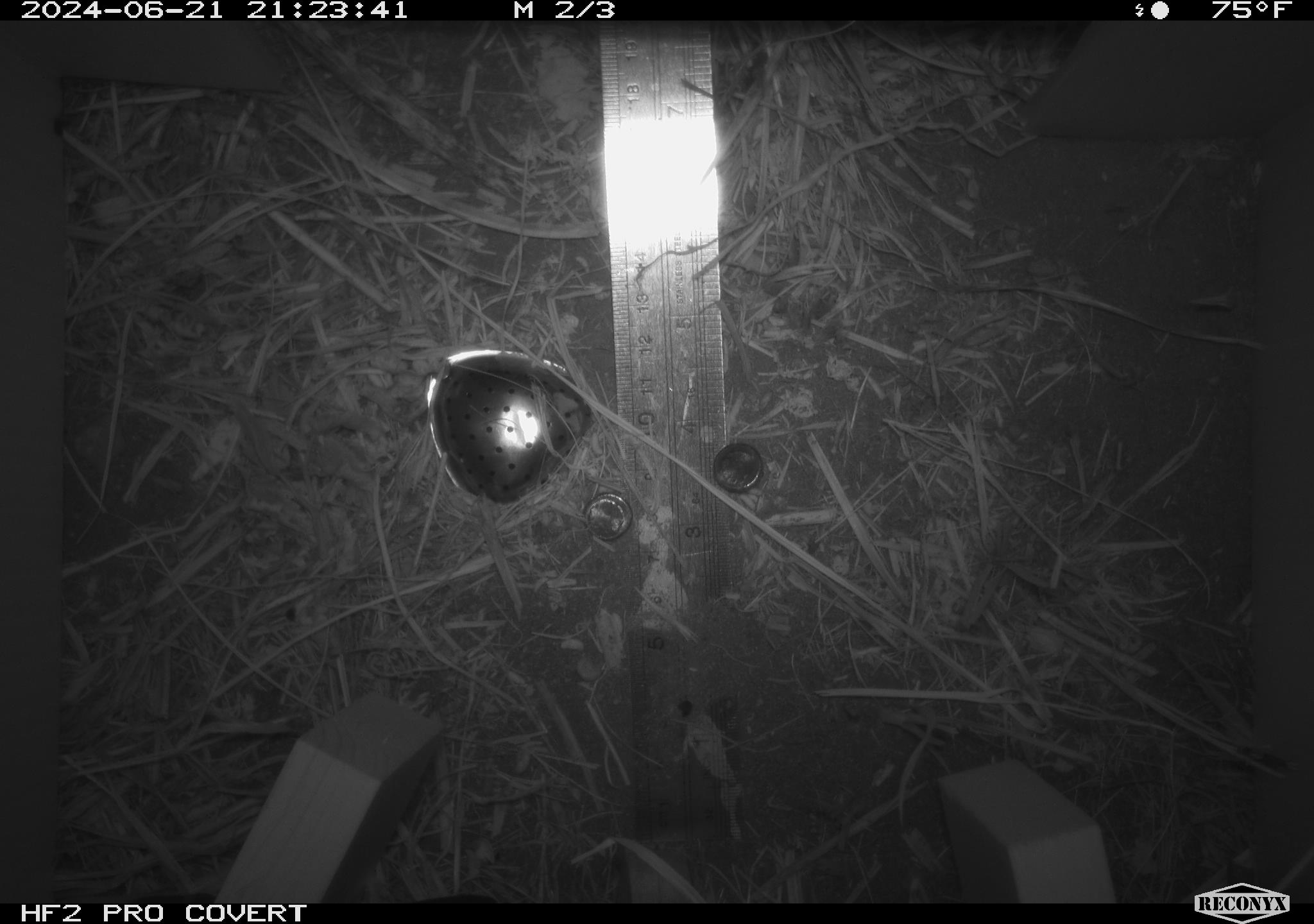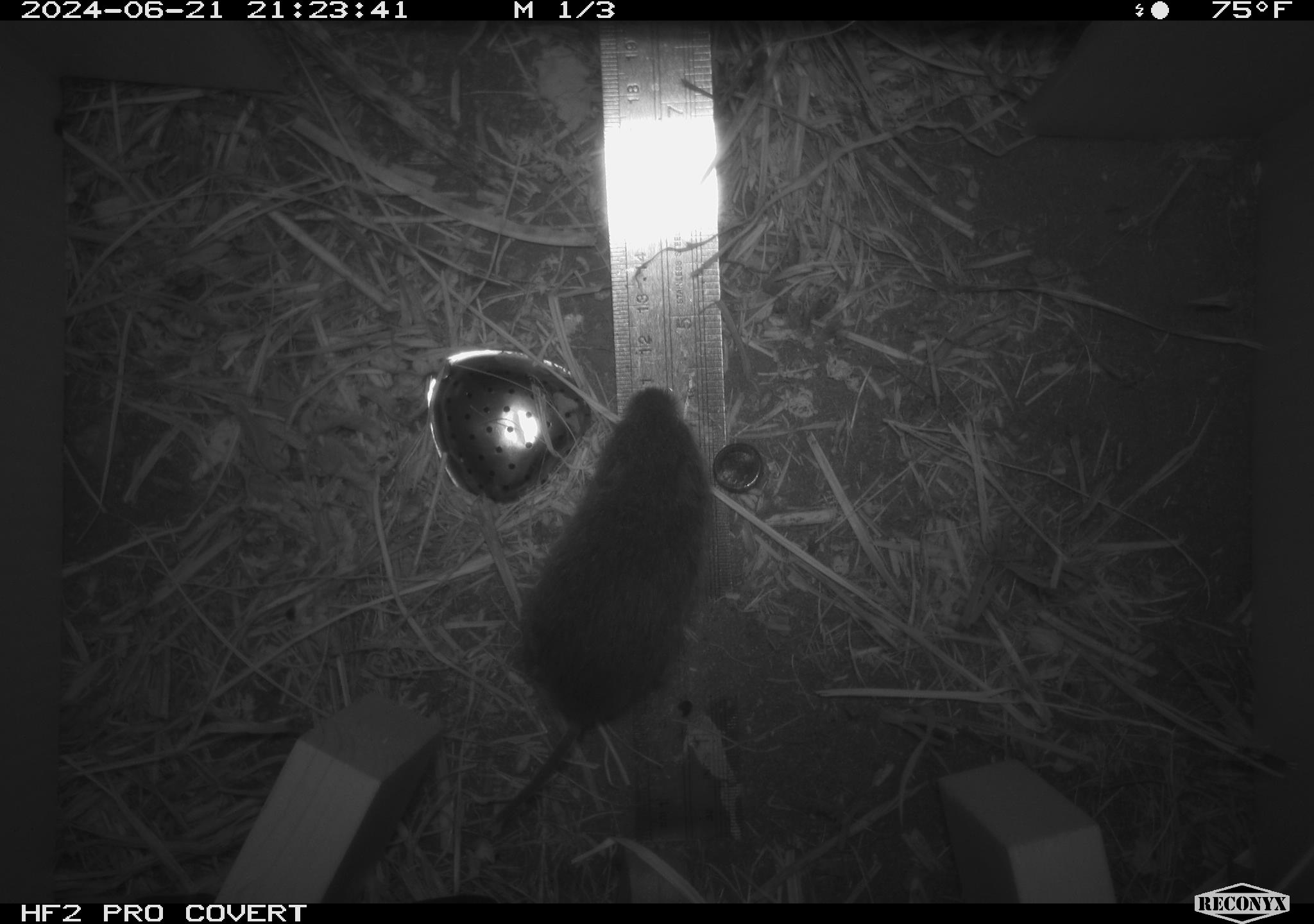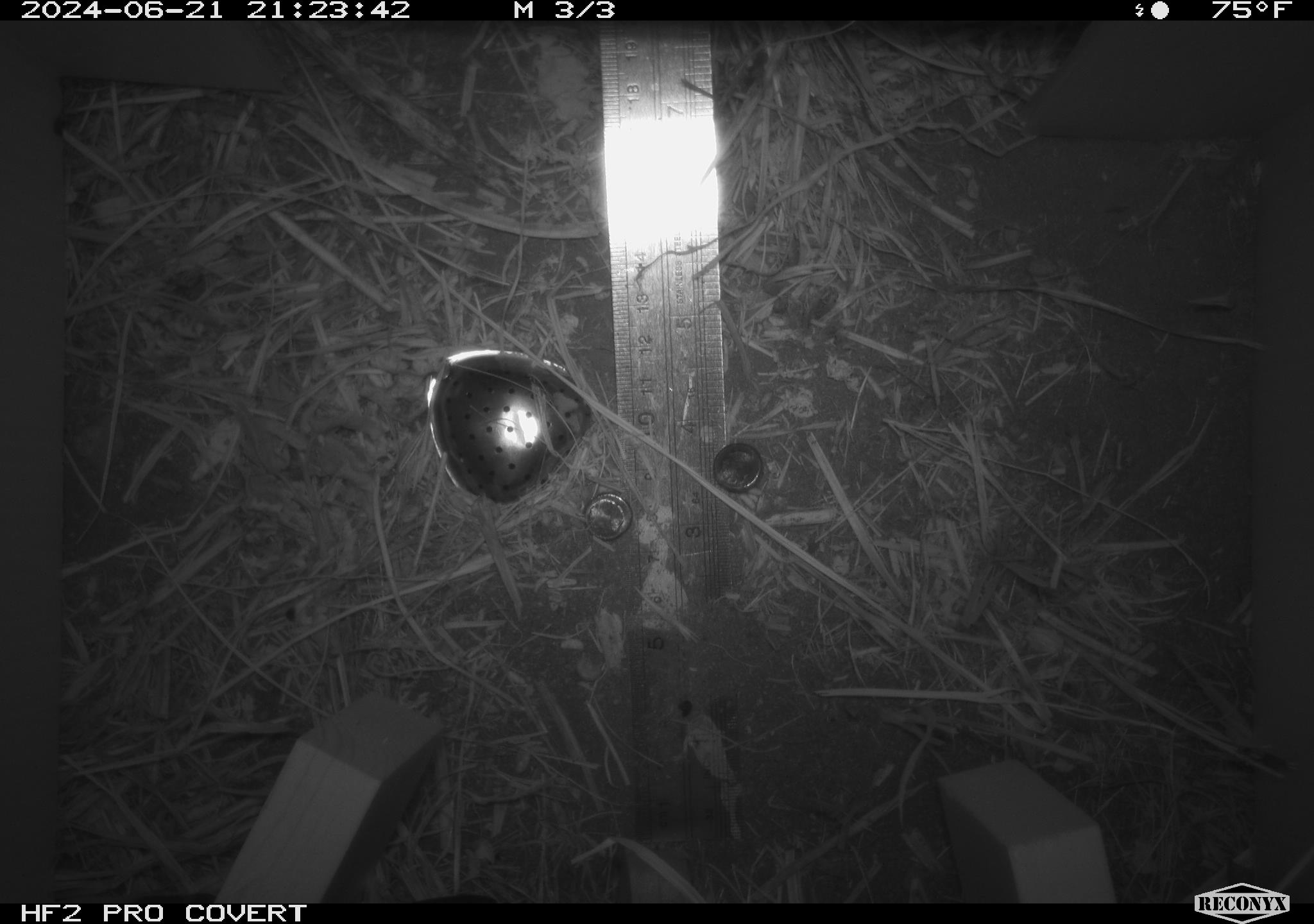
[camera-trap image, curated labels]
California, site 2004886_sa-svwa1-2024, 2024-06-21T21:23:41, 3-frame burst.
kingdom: Animalia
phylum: Chordata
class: Mammalia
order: Rodentia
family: Cricetidae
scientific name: Arvicolinae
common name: voles, lemmings, and muskrats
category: arvicolinae subfamily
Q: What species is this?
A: Arvicolinae subfamily (voles, lemmings, and muskrats) (Arvicolinae).